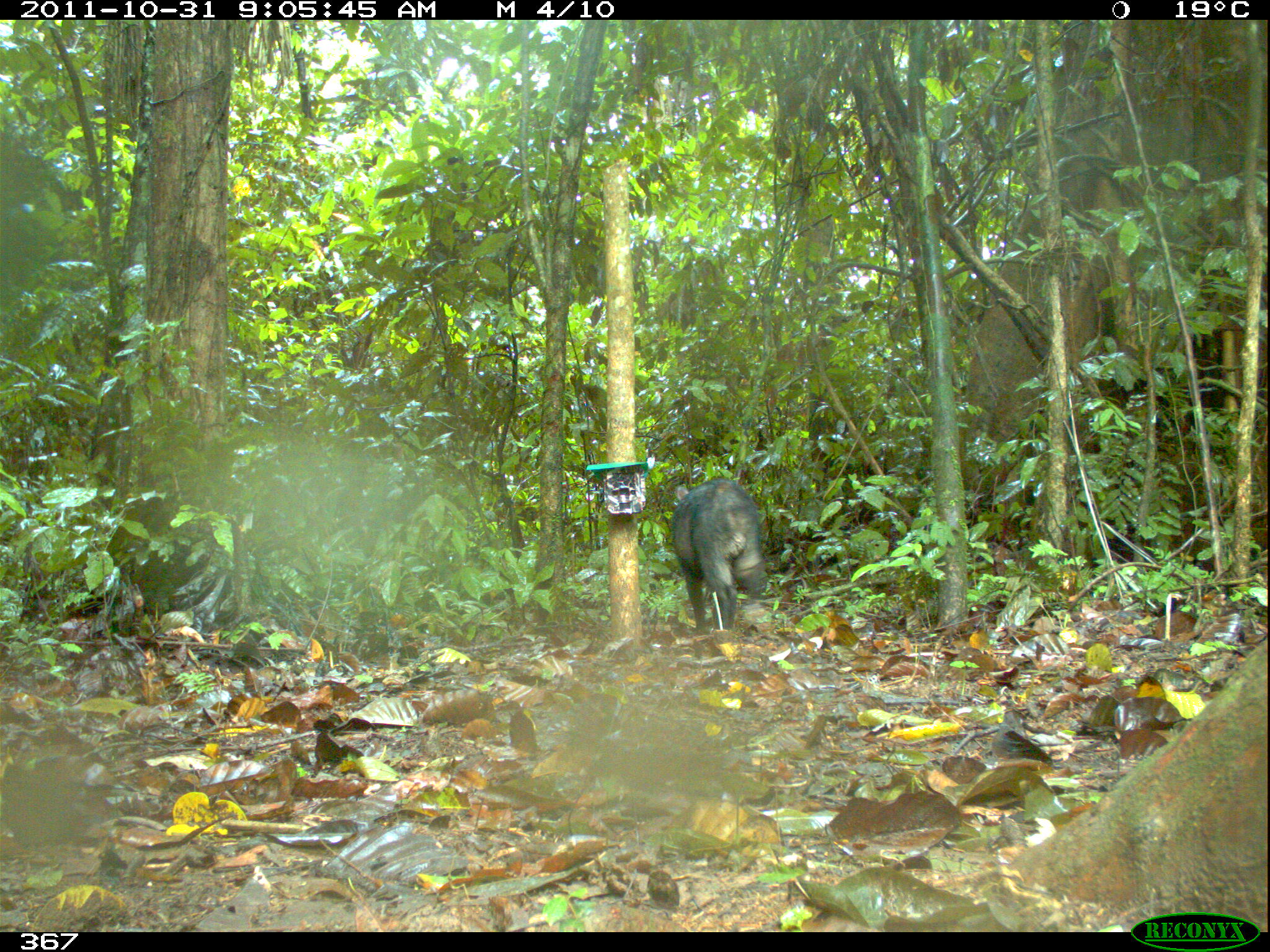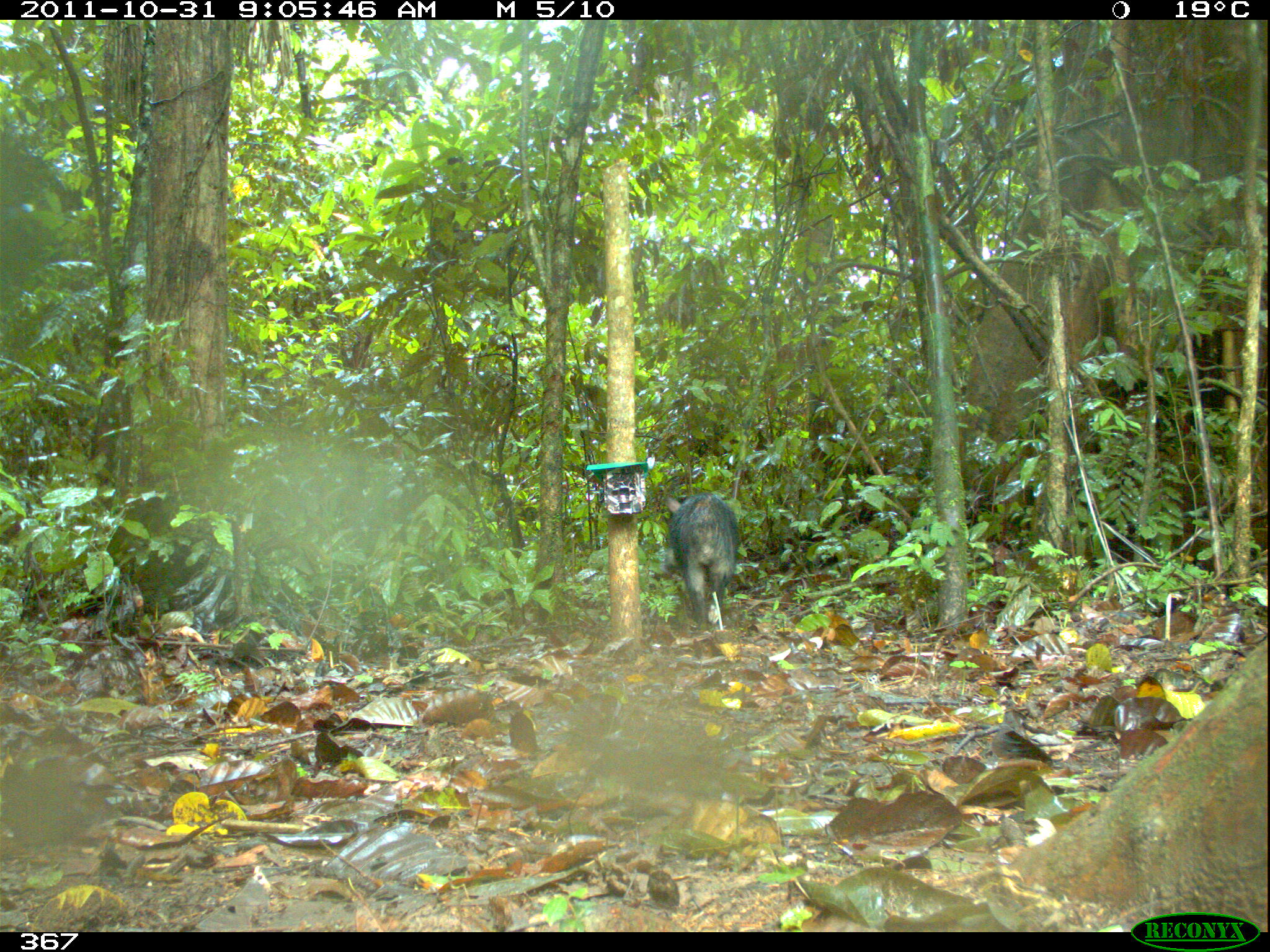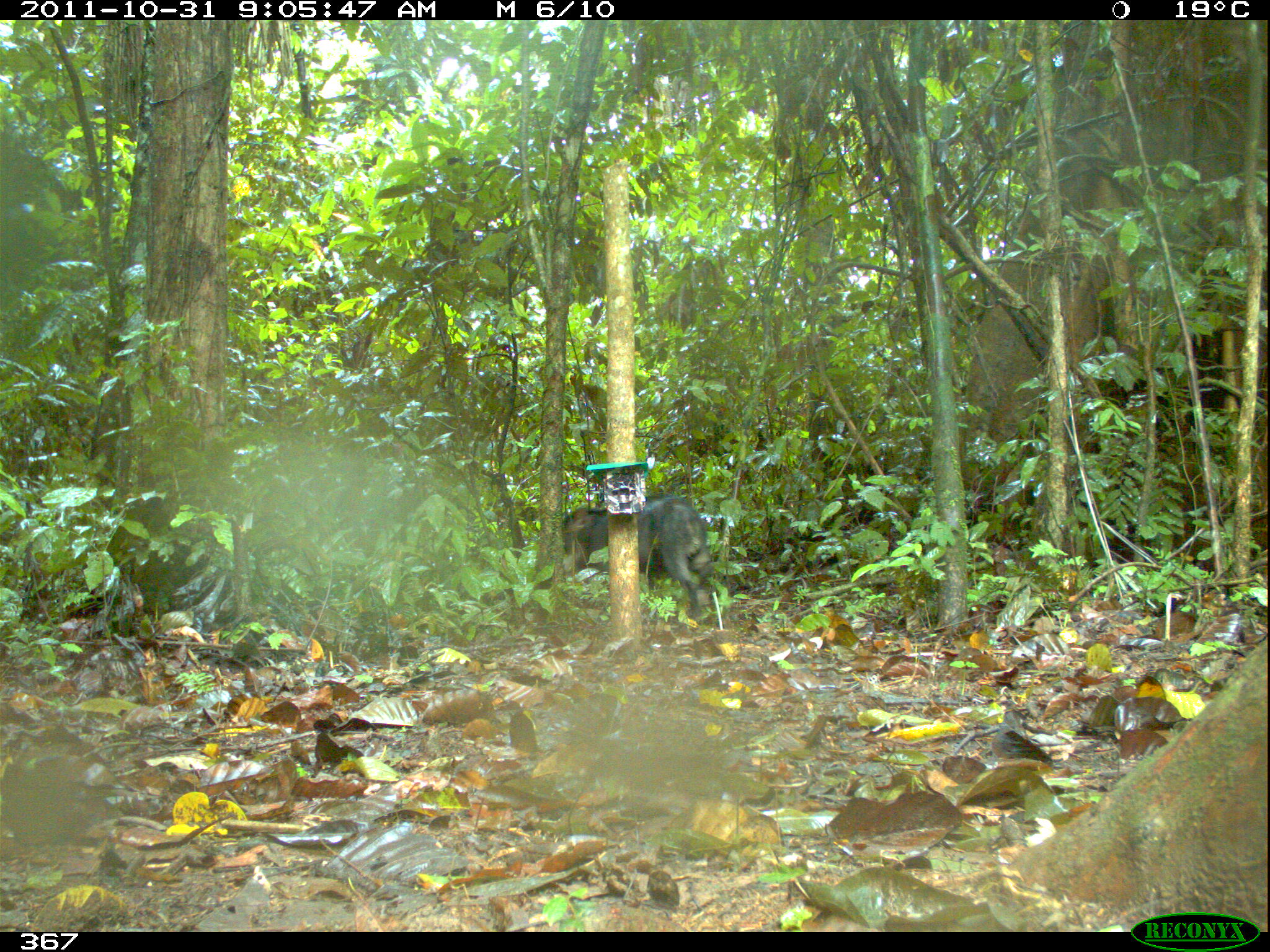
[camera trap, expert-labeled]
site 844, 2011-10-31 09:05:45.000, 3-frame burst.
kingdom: Animalia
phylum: Chordata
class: Mammalia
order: Artiodactyla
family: Tayassuidae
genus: Tayassu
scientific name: Tayassu pecari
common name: white-lipped peccary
Tayassu pecari (white-lipped peccary).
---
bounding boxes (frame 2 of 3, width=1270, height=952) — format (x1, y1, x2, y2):
tayassu pecari: (660, 490, 741, 632)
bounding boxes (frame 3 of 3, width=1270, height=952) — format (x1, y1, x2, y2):
tayassu pecari: (557, 492, 710, 621)